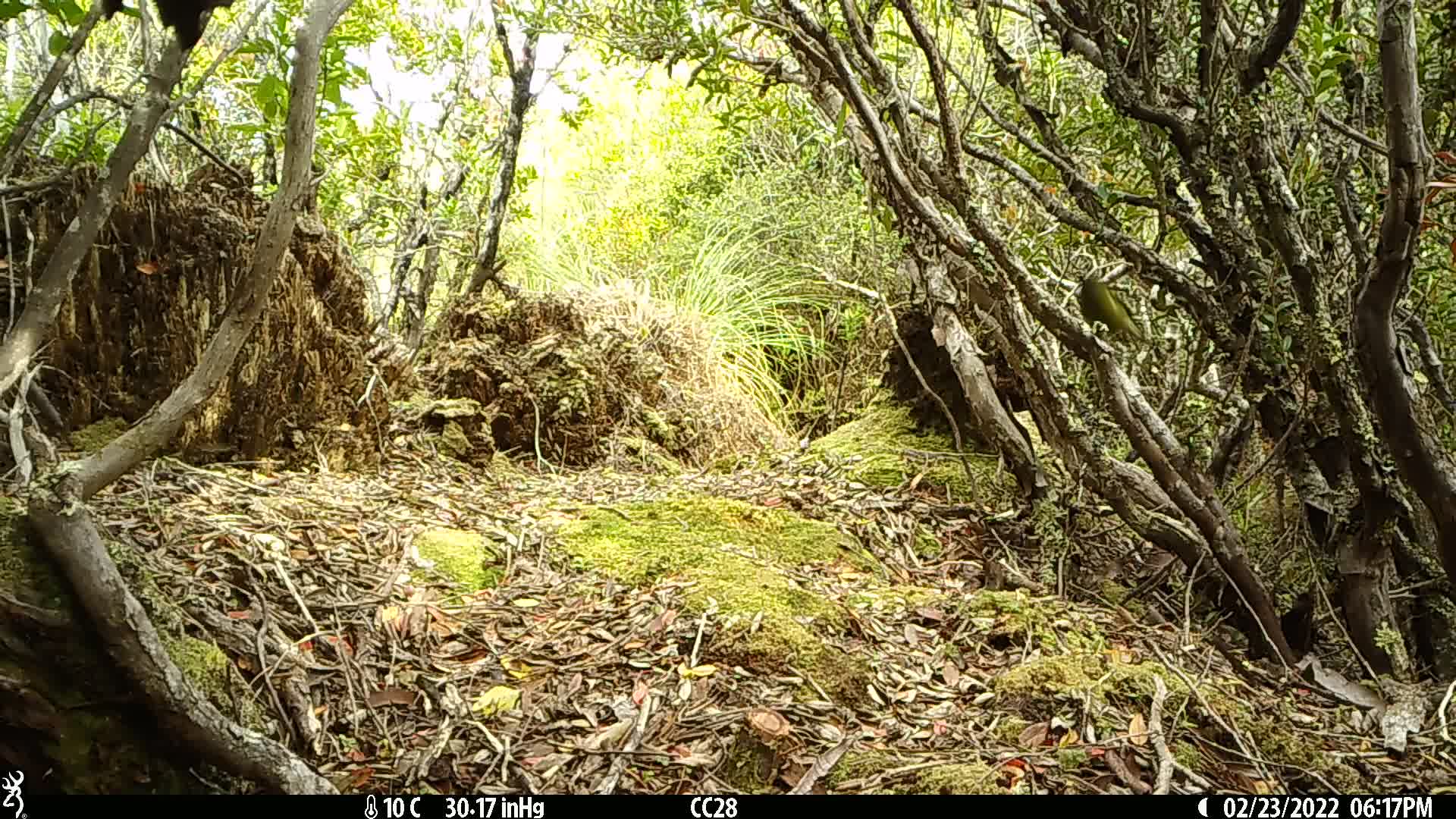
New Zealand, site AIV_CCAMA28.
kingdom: Animalia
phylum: Chordata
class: Aves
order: Passeriformes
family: Meliphagidae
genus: Anthornis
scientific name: Anthornis melanura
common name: new zealand bellbird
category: bellbird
Bellbird (new zealand bellbird) (Anthornis melanura).